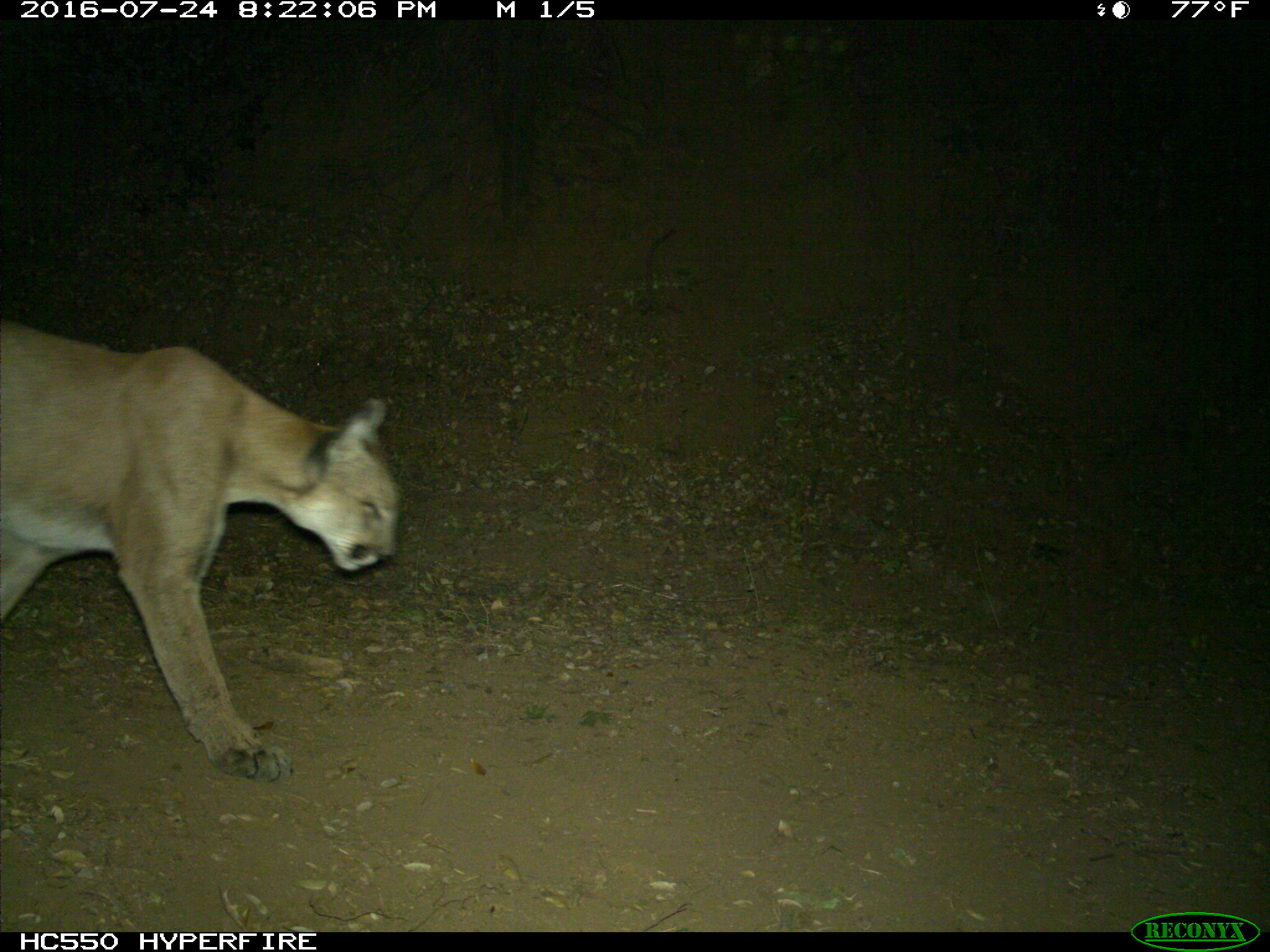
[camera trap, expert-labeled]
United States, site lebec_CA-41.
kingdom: Animalia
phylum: Chordata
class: Mammalia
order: Carnivora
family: Felidae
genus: Puma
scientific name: Puma concolor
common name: mountain lion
Puma concolor (mountain lion).